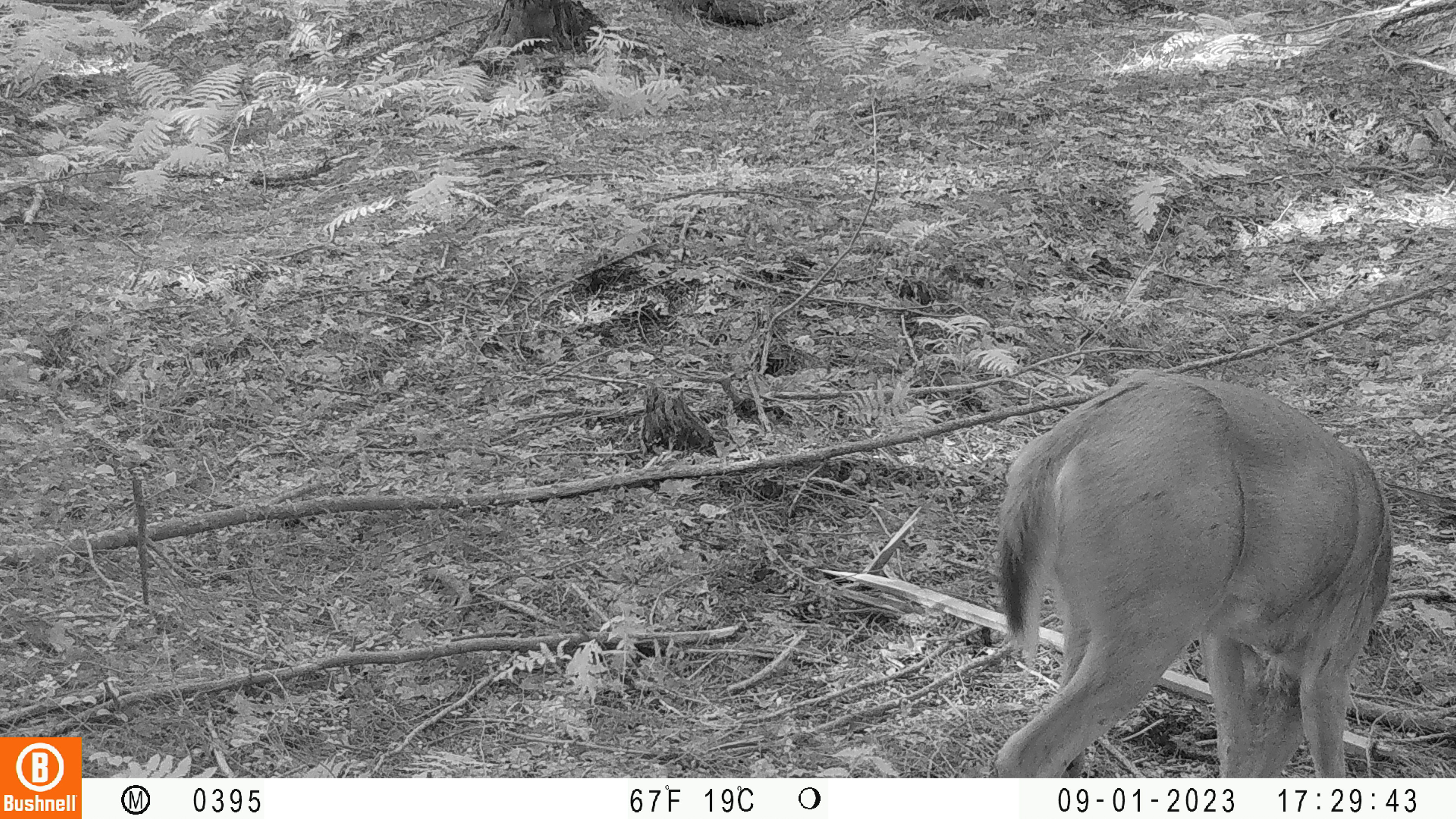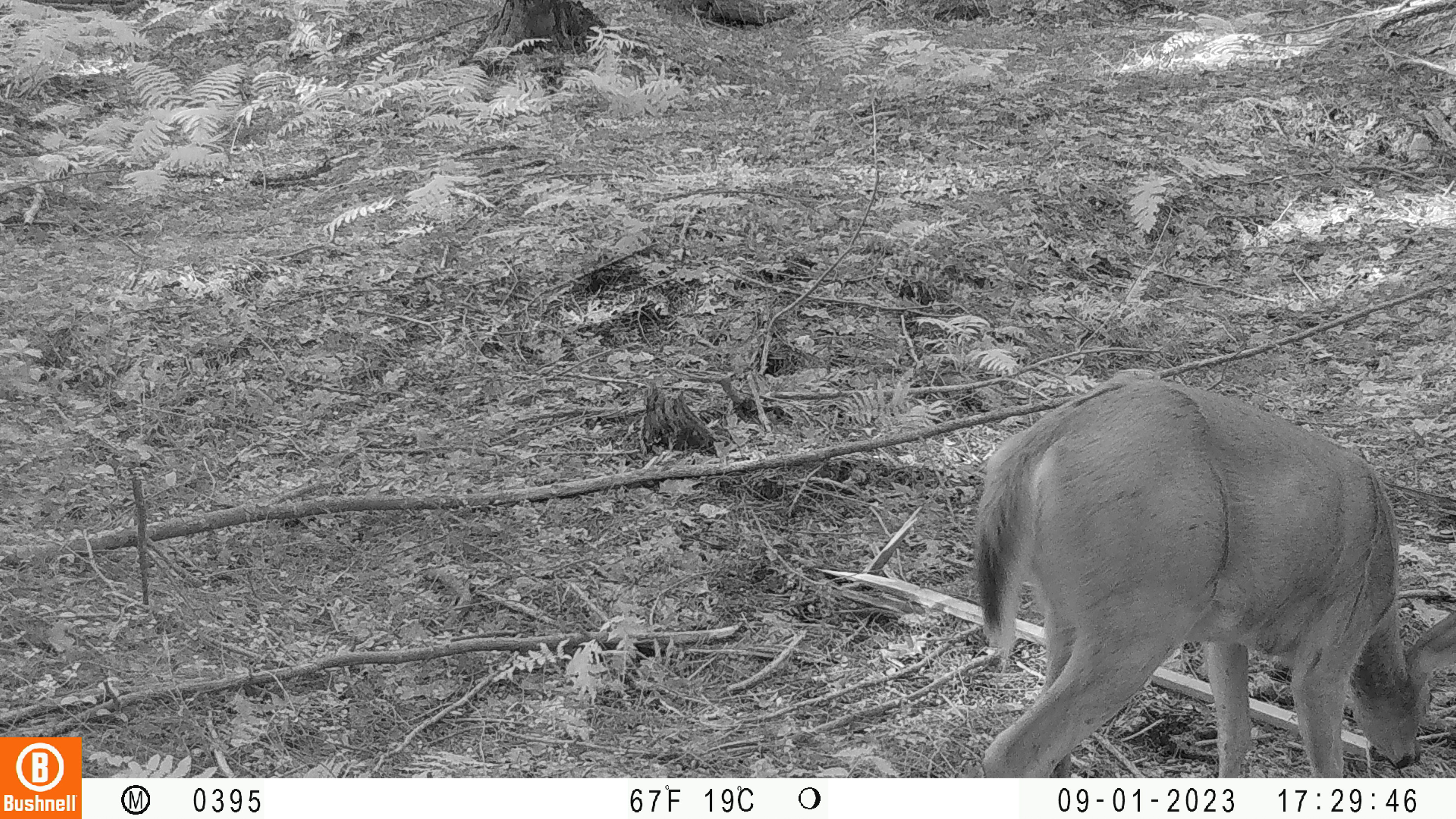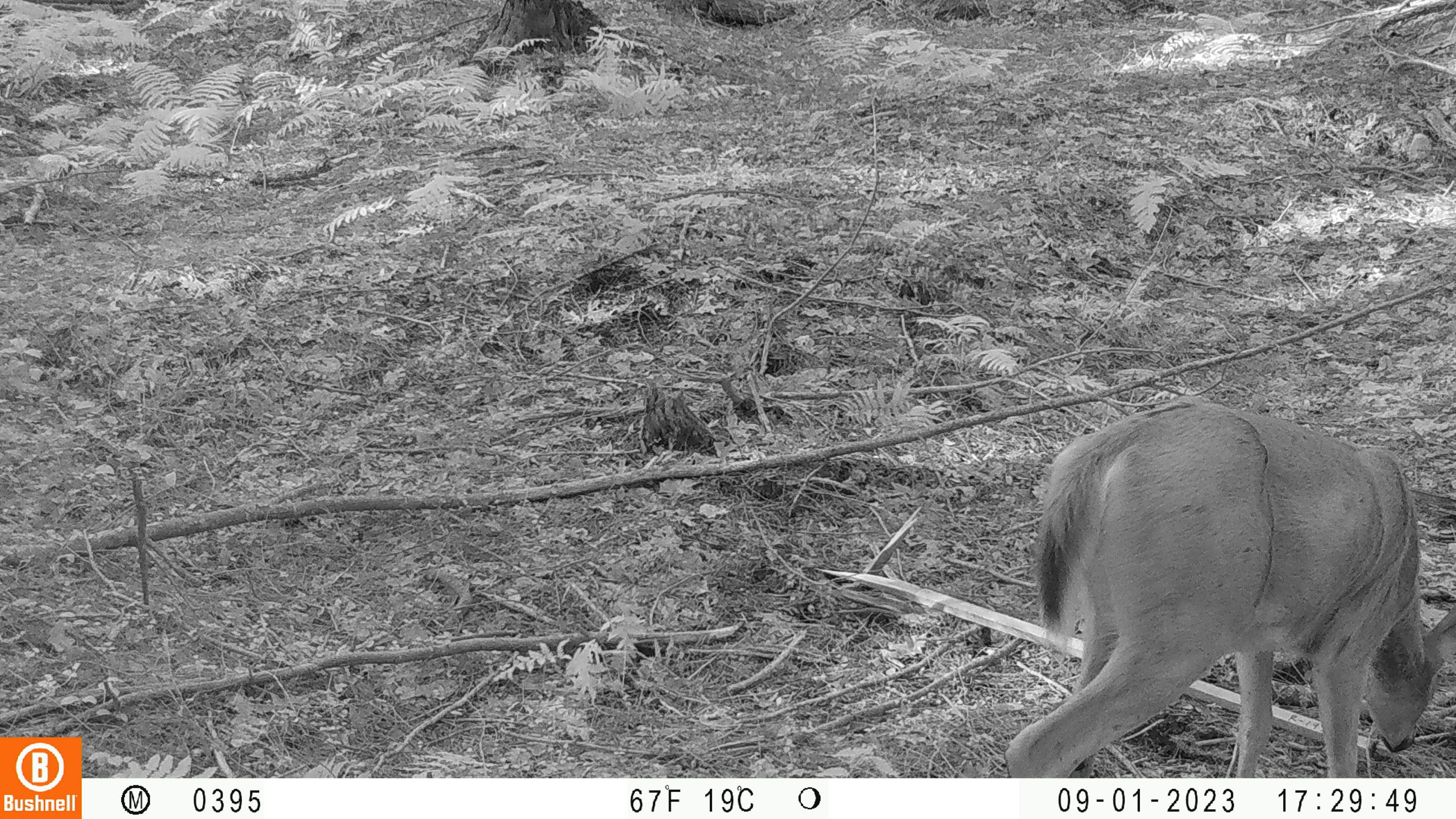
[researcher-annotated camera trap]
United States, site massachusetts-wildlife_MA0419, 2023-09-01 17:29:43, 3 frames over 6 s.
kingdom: Animalia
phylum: Chordata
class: Mammalia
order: Artiodactyla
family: Cervidae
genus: Odocoileus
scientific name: Odocoileus virginianus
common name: white-tailed deer